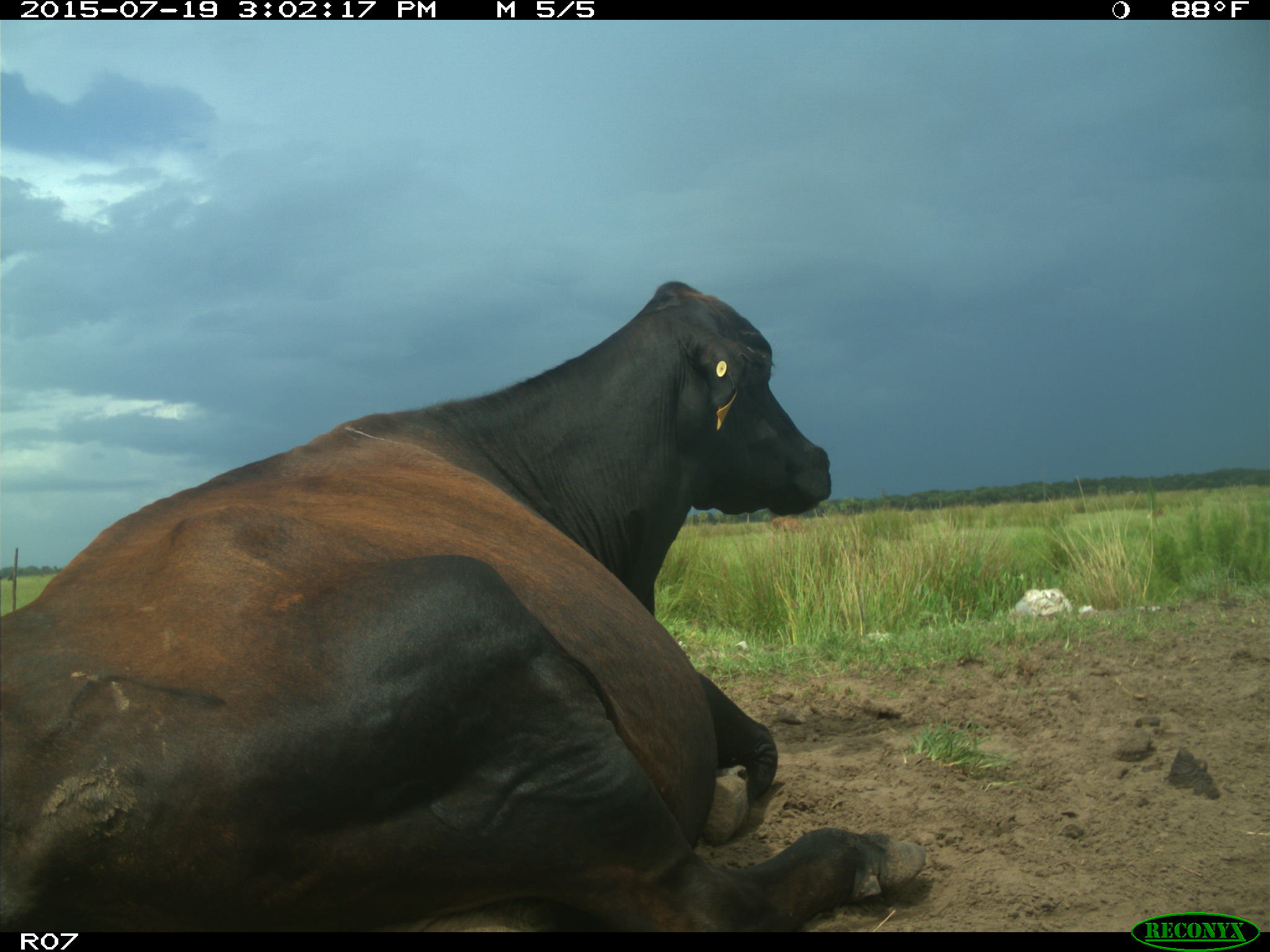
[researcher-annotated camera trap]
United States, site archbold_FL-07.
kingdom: Animalia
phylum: Chordata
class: Mammalia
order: Artiodactyla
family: Bovidae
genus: Bos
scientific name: Bos taurus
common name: domestic cow